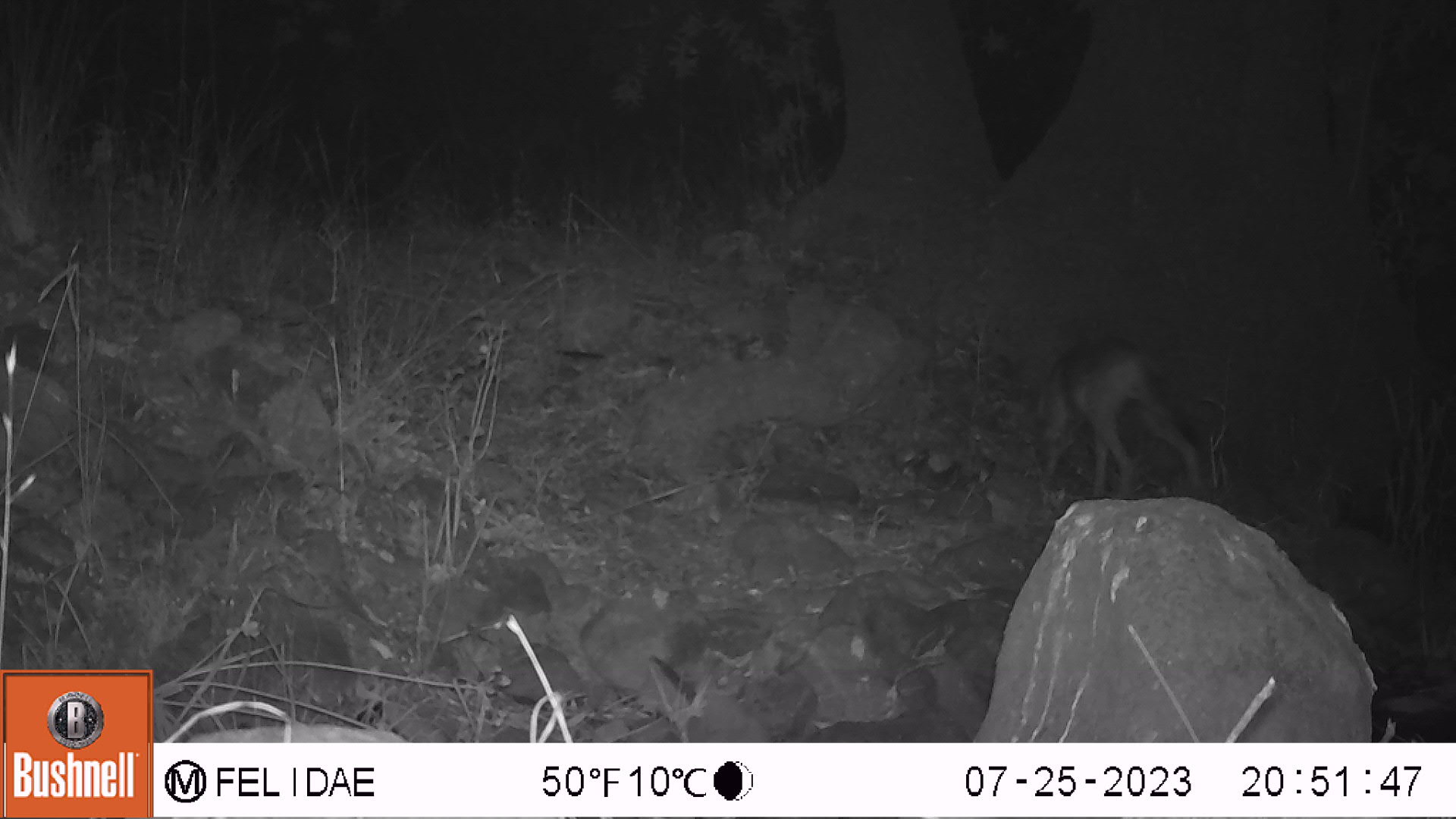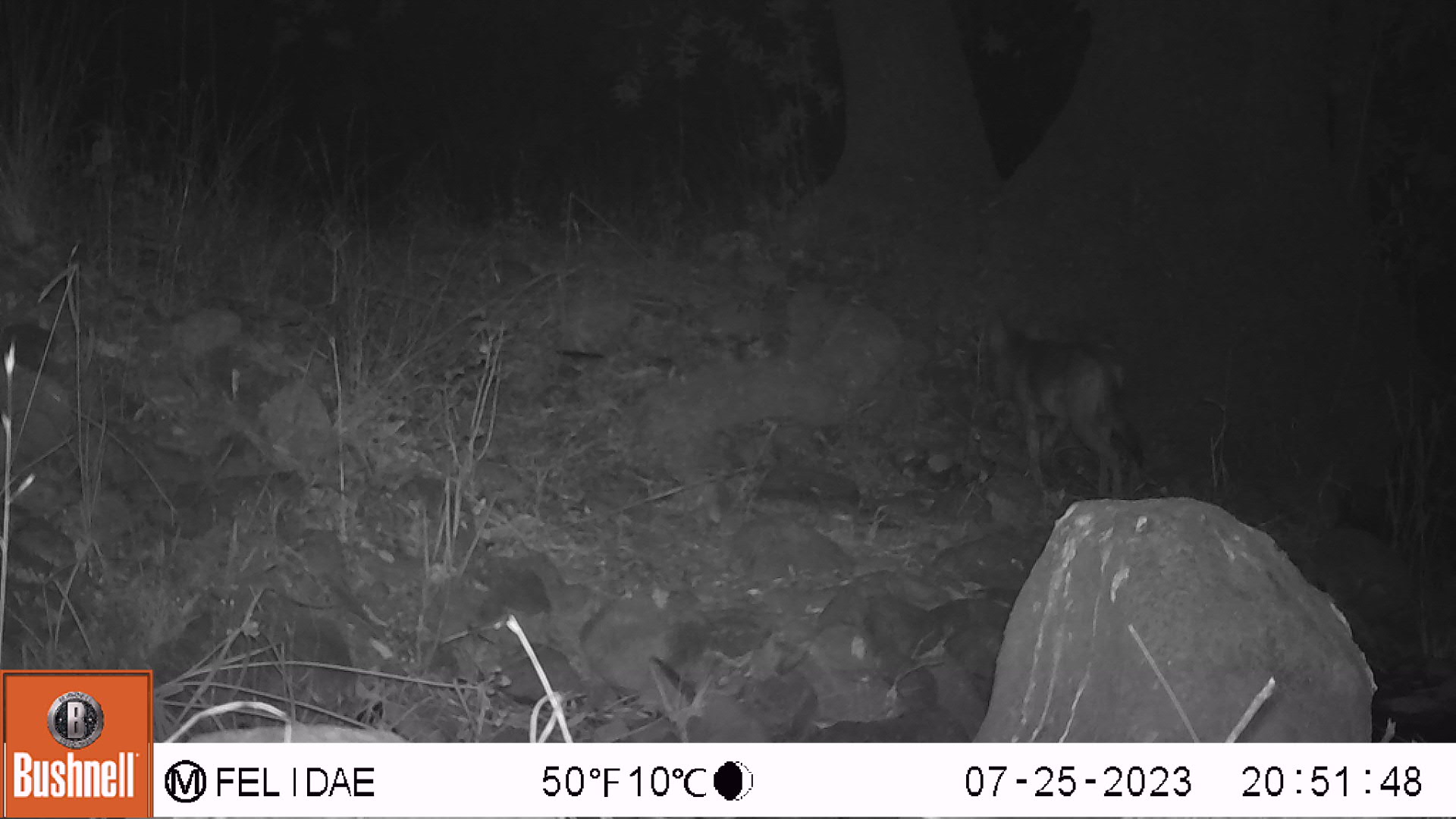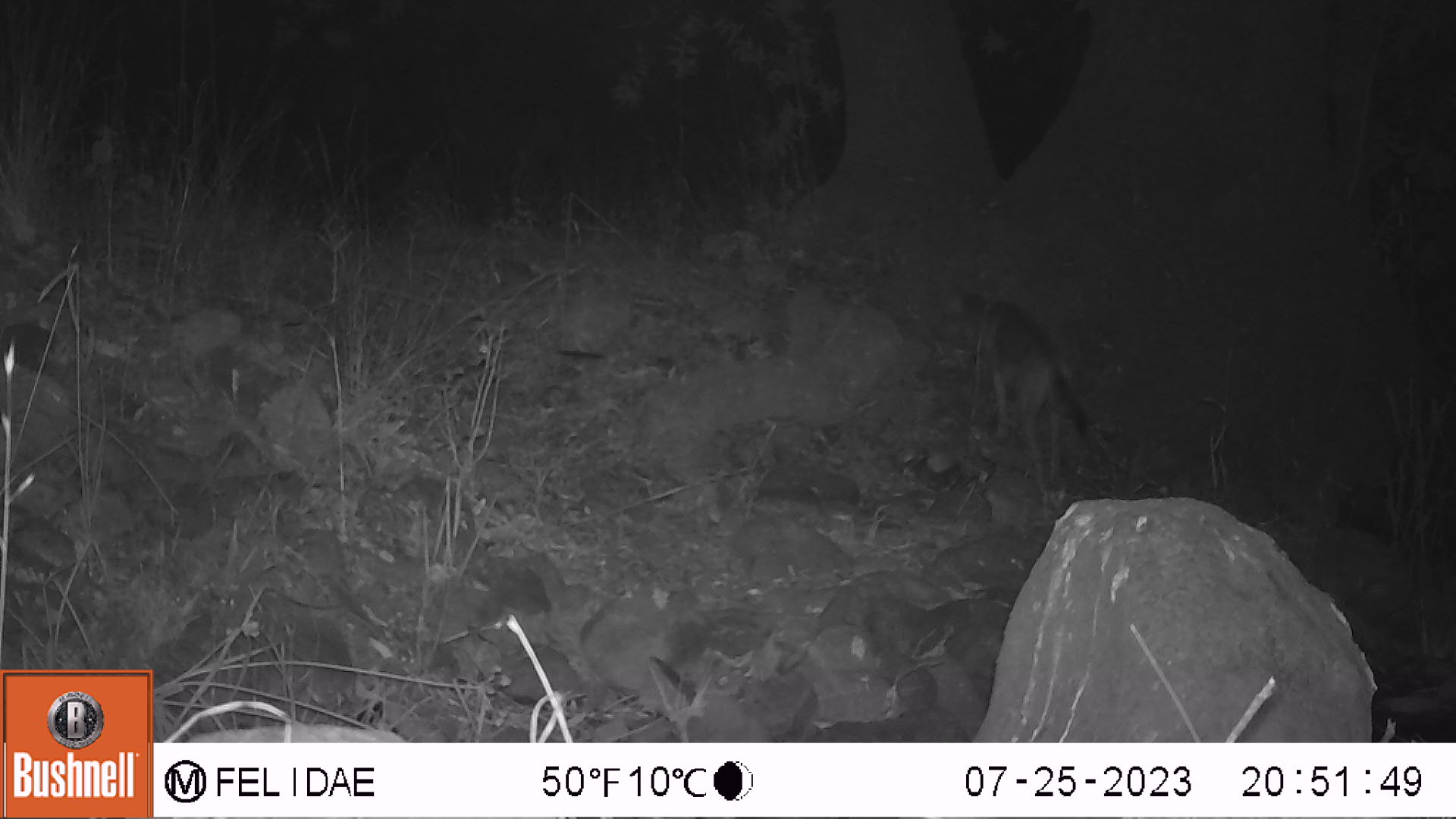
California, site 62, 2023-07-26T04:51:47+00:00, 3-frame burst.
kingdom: Animalia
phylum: Chordata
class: Mammalia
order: Carnivora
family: Canidae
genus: Canis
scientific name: Canis latrans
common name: coyote